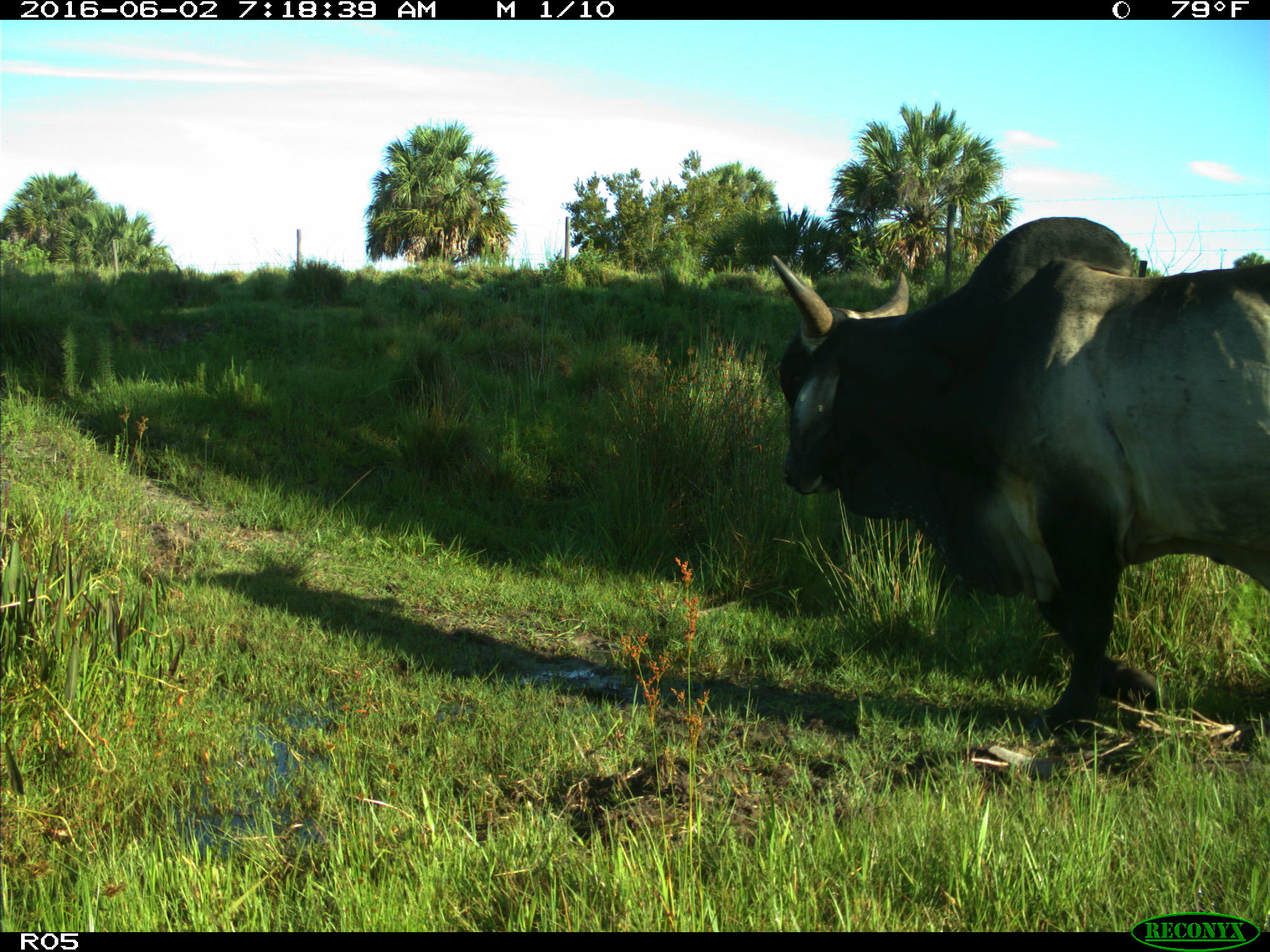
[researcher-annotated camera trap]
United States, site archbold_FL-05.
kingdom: Animalia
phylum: Chordata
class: Mammalia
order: Artiodactyla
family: Bovidae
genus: Bos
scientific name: Bos taurus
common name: domestic cow